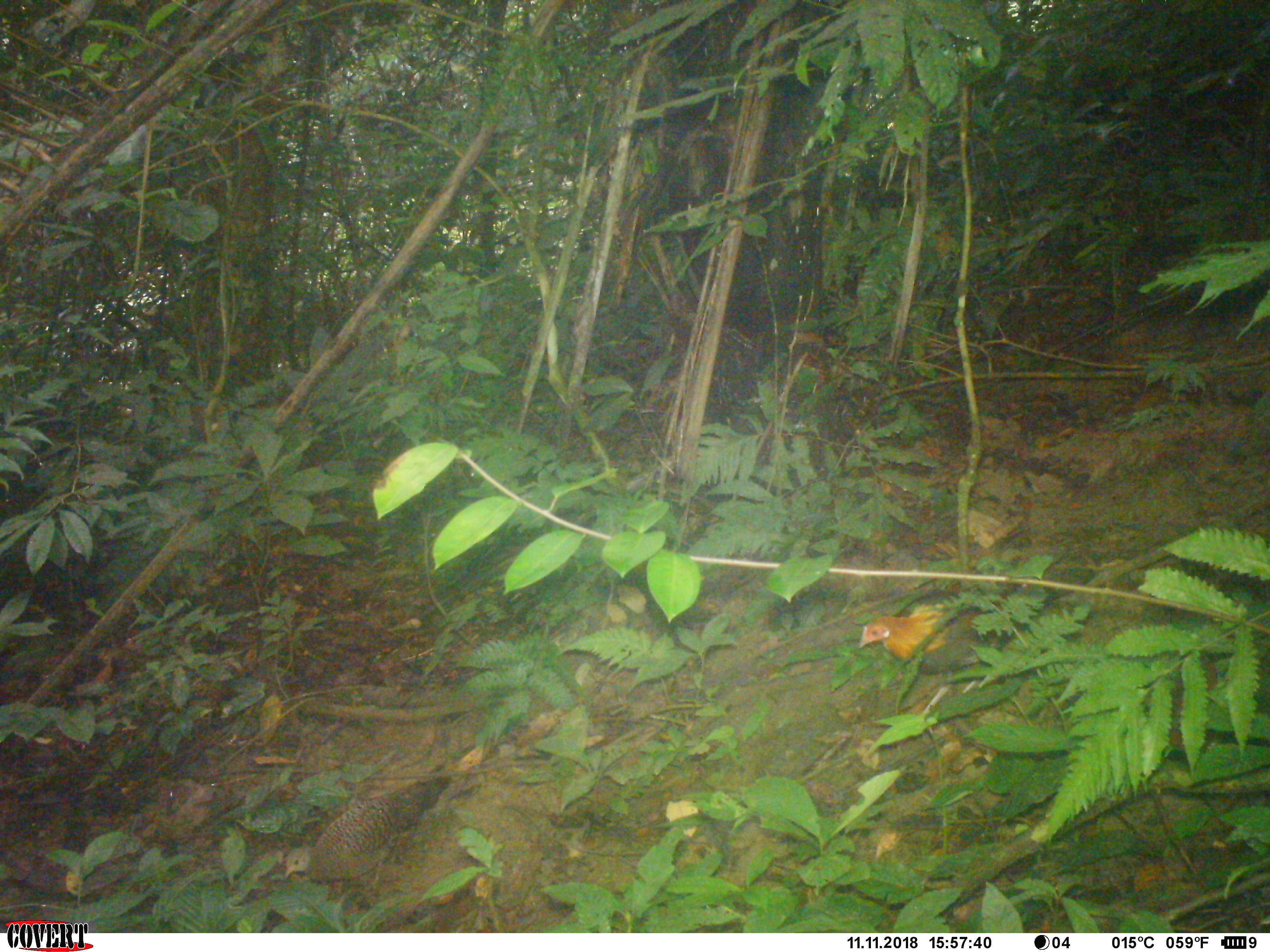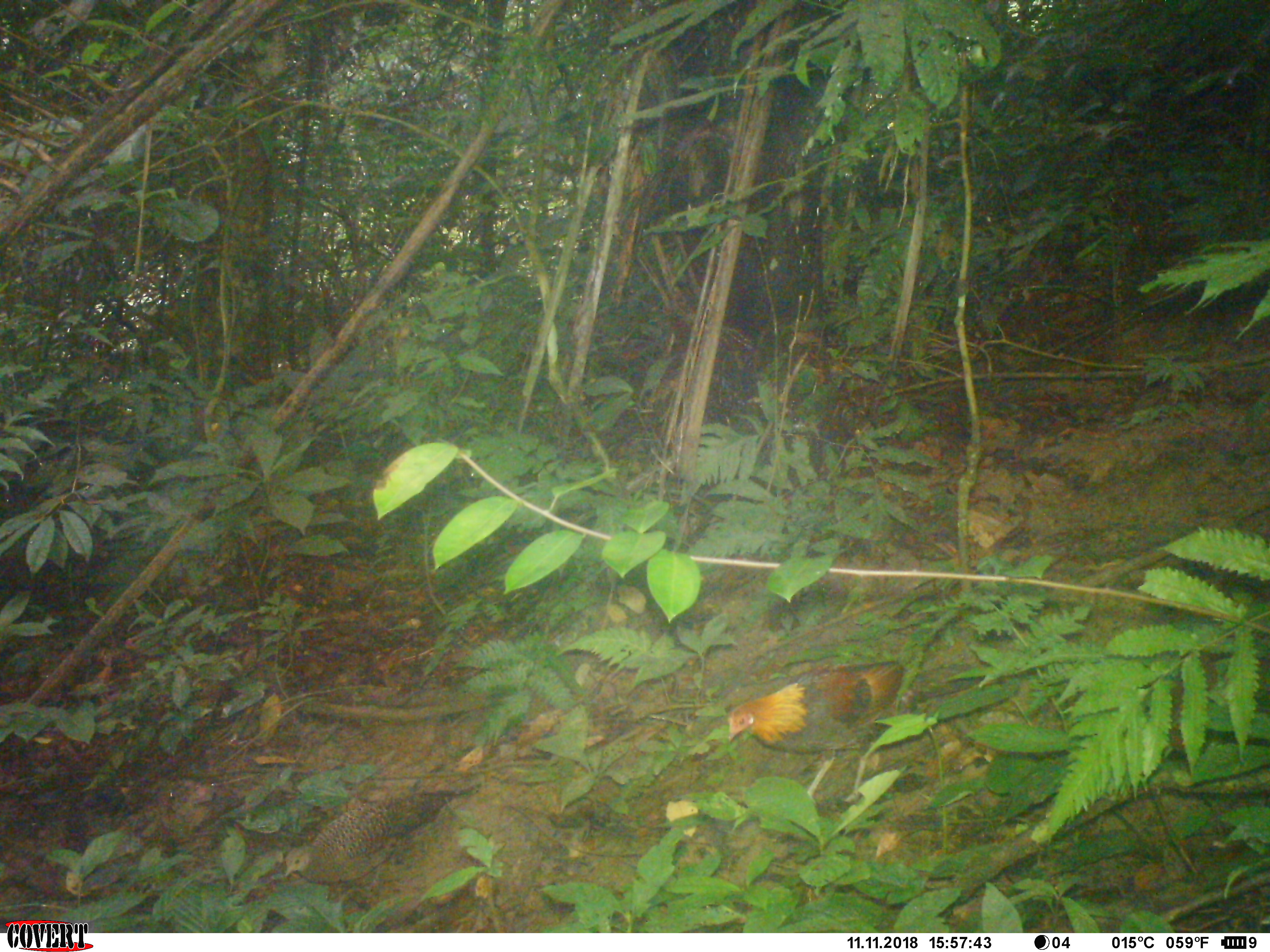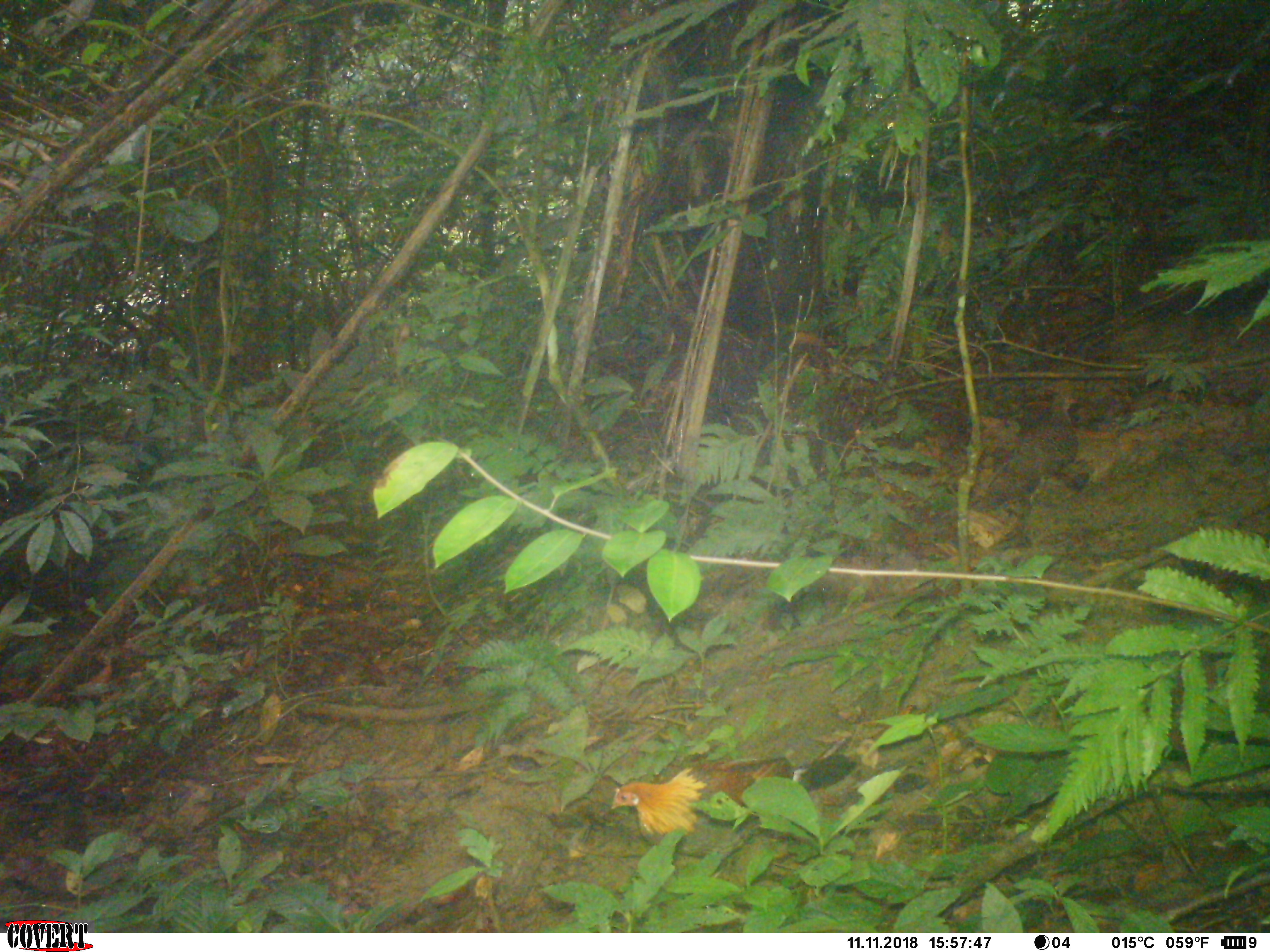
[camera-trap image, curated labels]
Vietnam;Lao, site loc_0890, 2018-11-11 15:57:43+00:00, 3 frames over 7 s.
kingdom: Animalia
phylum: Chordata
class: Aves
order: Galliformes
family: Phasianidae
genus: Gallus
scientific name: Gallus gallus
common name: red junglefowl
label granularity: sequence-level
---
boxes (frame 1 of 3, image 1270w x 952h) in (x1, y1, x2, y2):
red junglefowl: (856, 564, 1096, 736); (283, 774, 453, 892)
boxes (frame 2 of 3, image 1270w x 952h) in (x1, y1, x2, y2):
red junglefowl: (727, 655, 983, 804); (284, 783, 482, 896)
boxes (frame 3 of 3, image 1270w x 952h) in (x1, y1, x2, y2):
red junglefowl: (609, 753, 856, 880); (987, 393, 1079, 503)